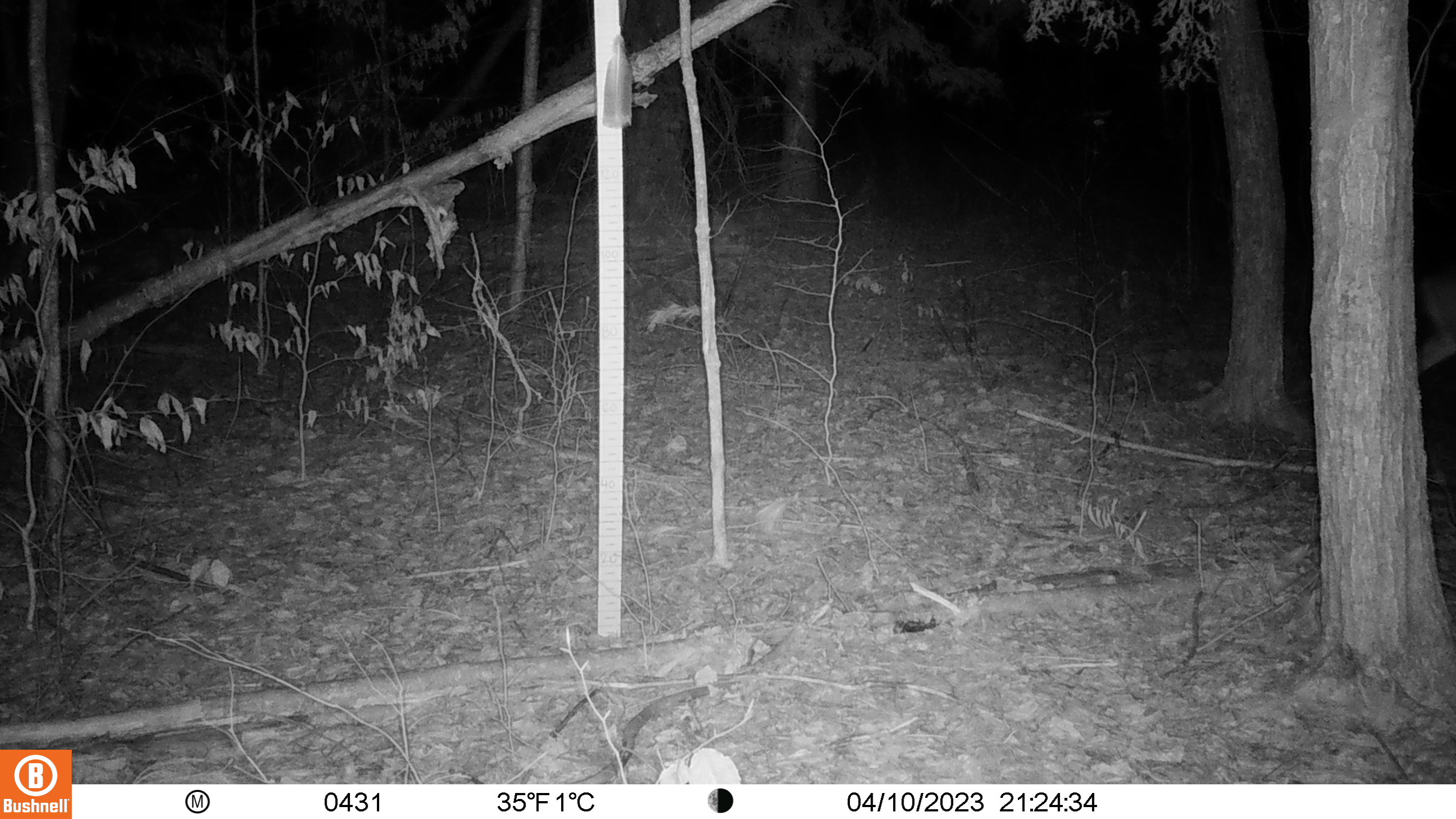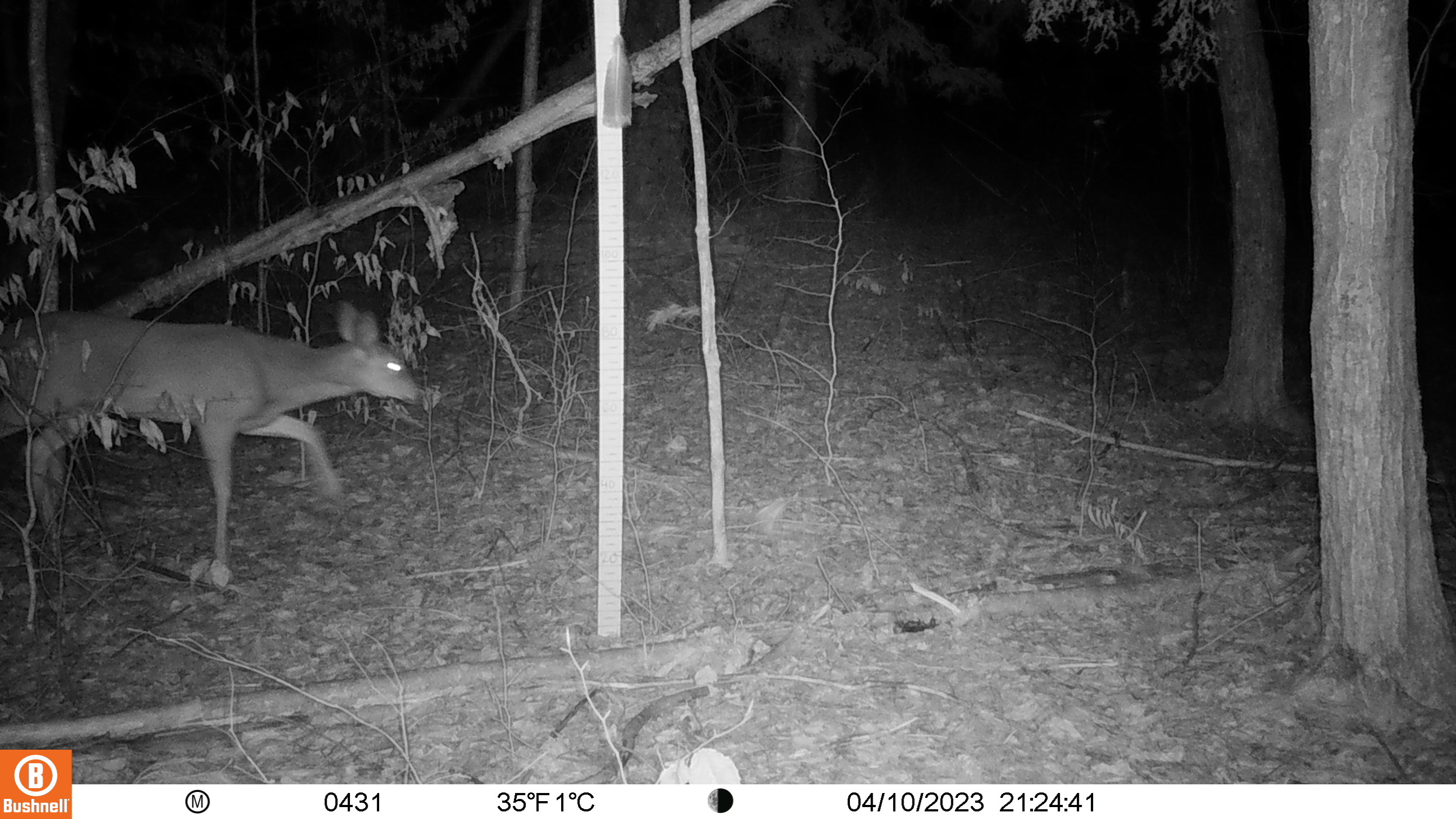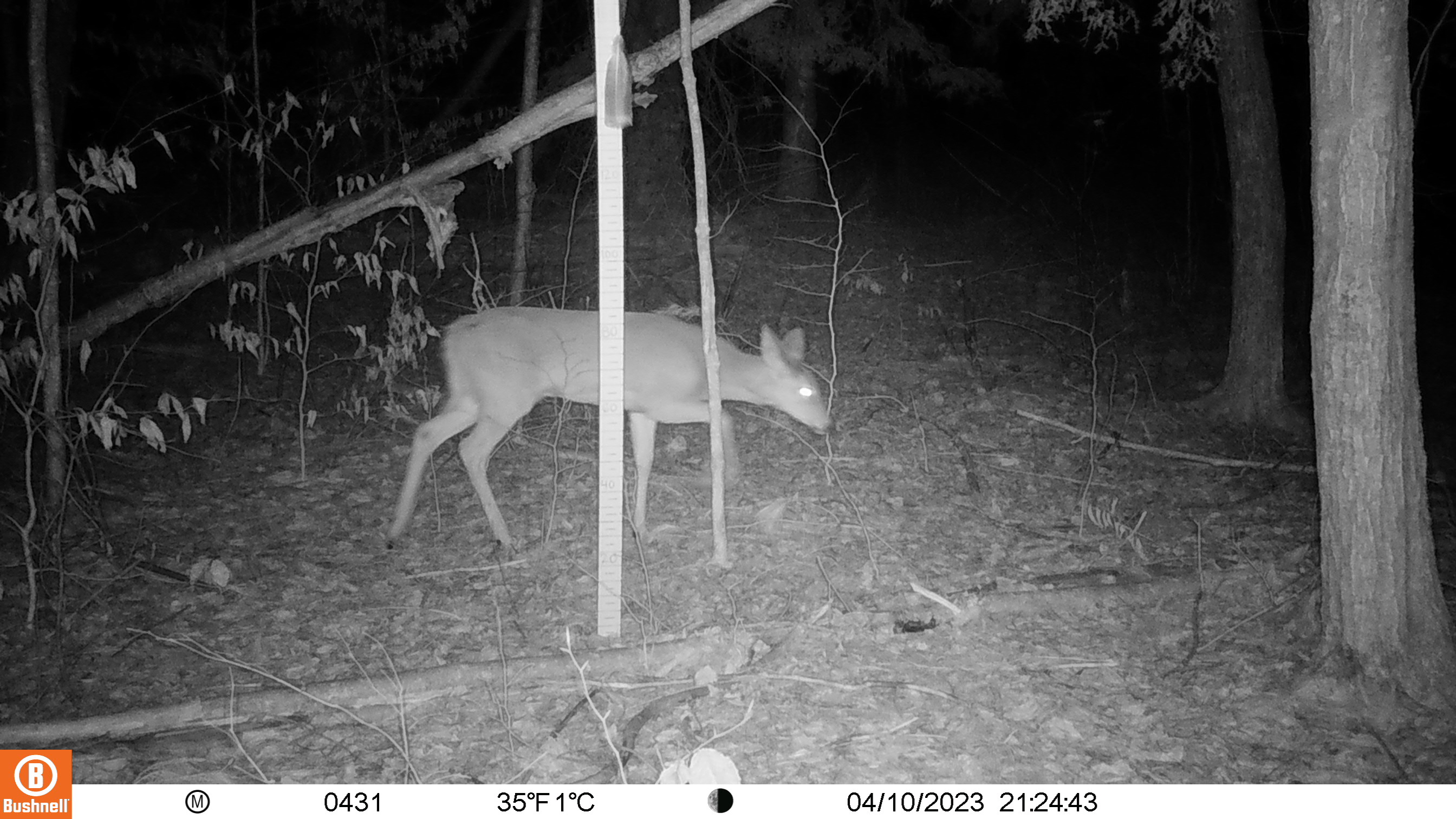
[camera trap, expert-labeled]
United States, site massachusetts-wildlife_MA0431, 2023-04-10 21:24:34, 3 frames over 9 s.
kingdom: Animalia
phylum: Chordata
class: Mammalia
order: Artiodactyla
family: Cervidae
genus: Odocoileus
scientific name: Odocoileus virginianus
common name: white-tailed deer